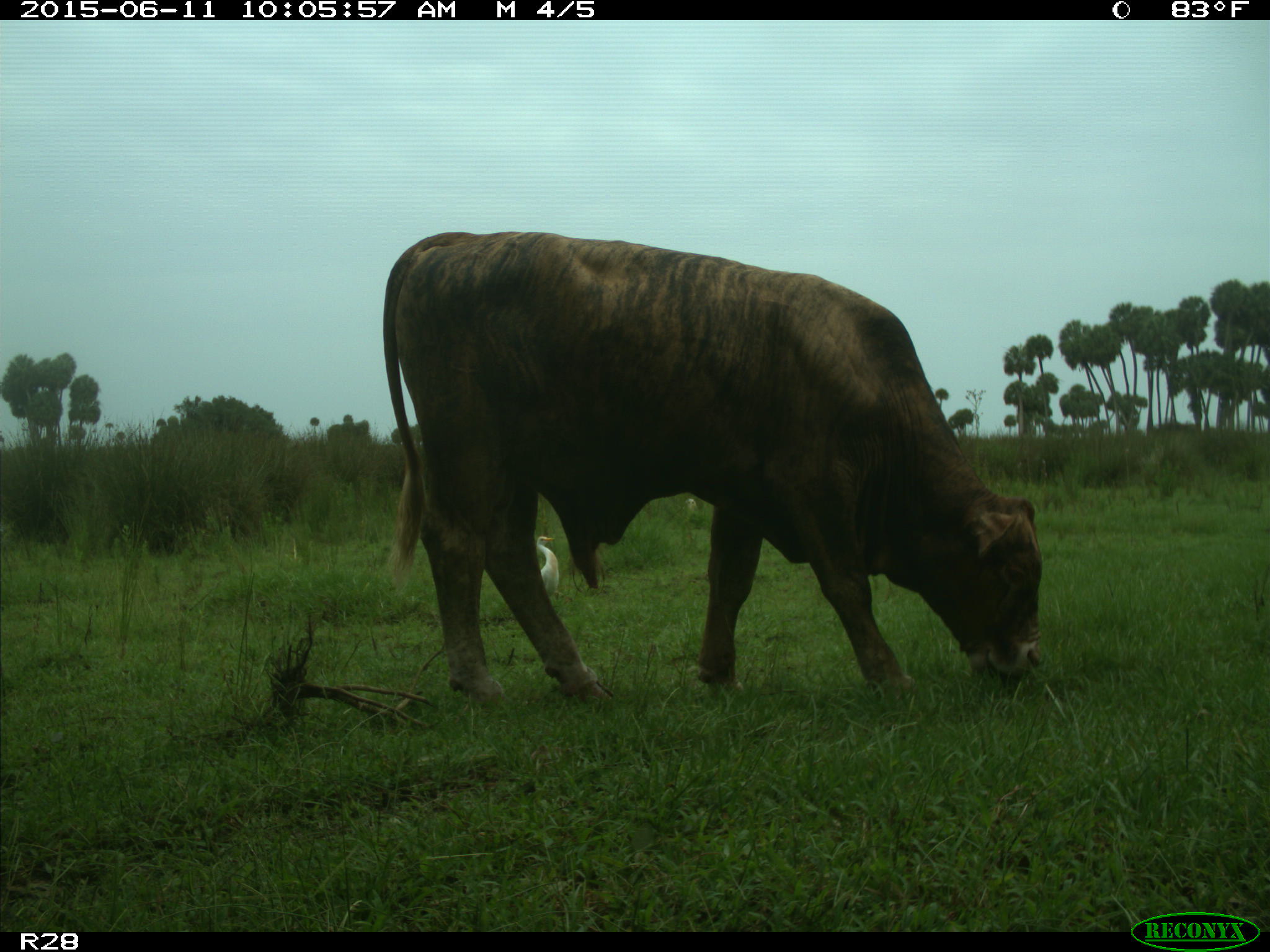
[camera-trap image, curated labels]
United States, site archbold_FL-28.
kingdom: Animalia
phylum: Chordata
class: Mammalia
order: Artiodactyla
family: Bovidae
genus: Bos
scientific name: Bos taurus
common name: domestic cow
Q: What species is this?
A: Bos taurus (domestic cow).